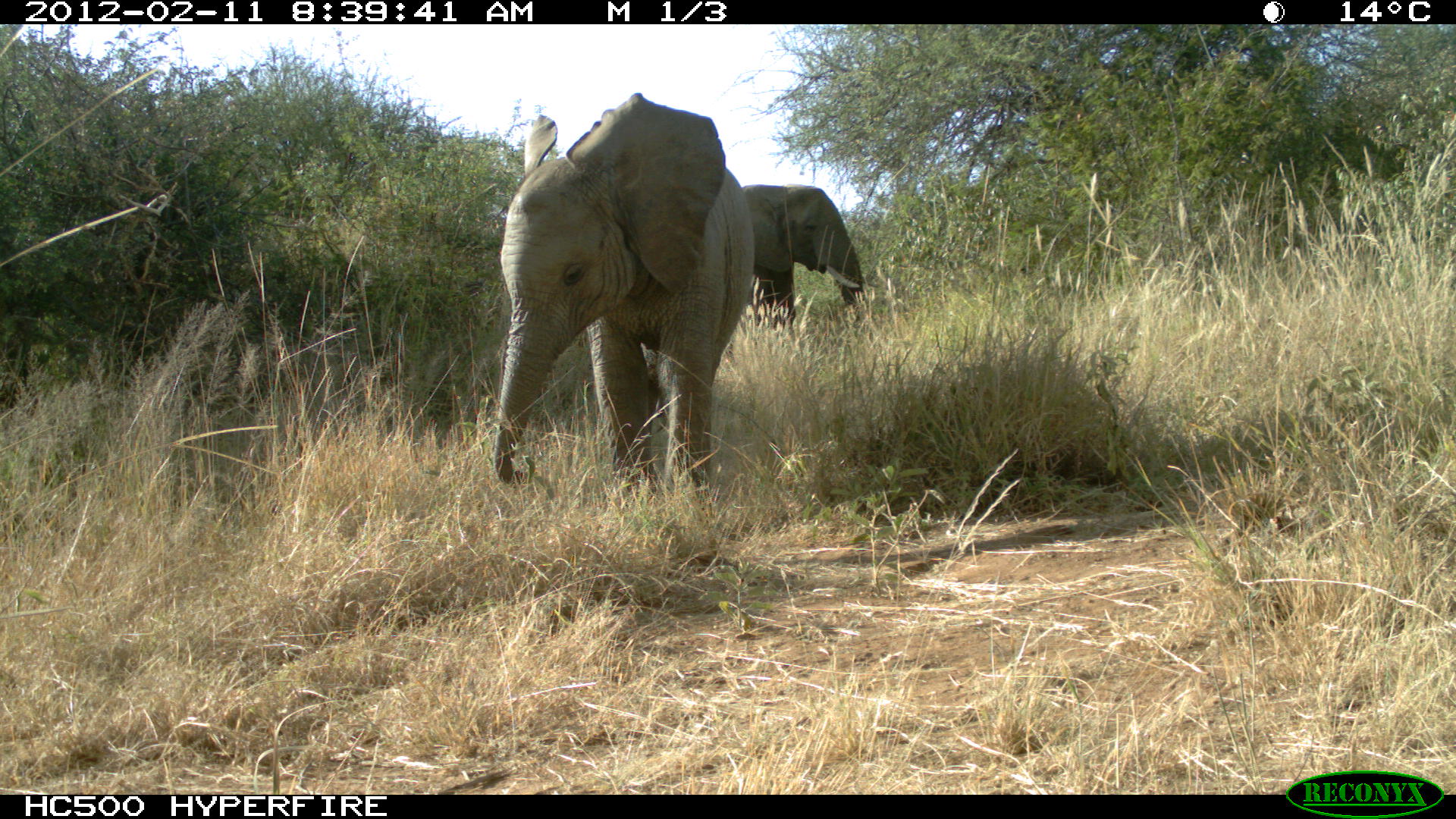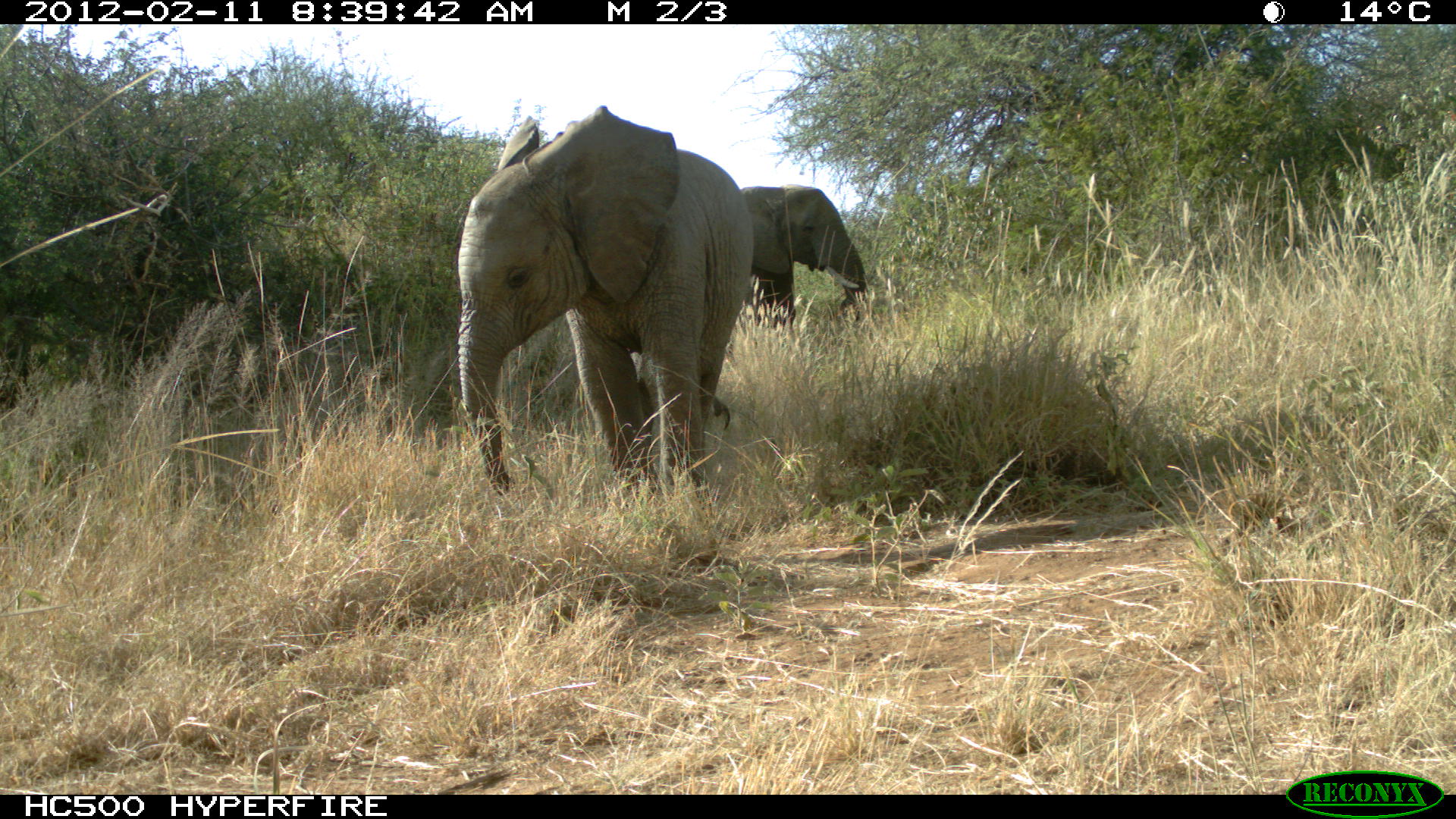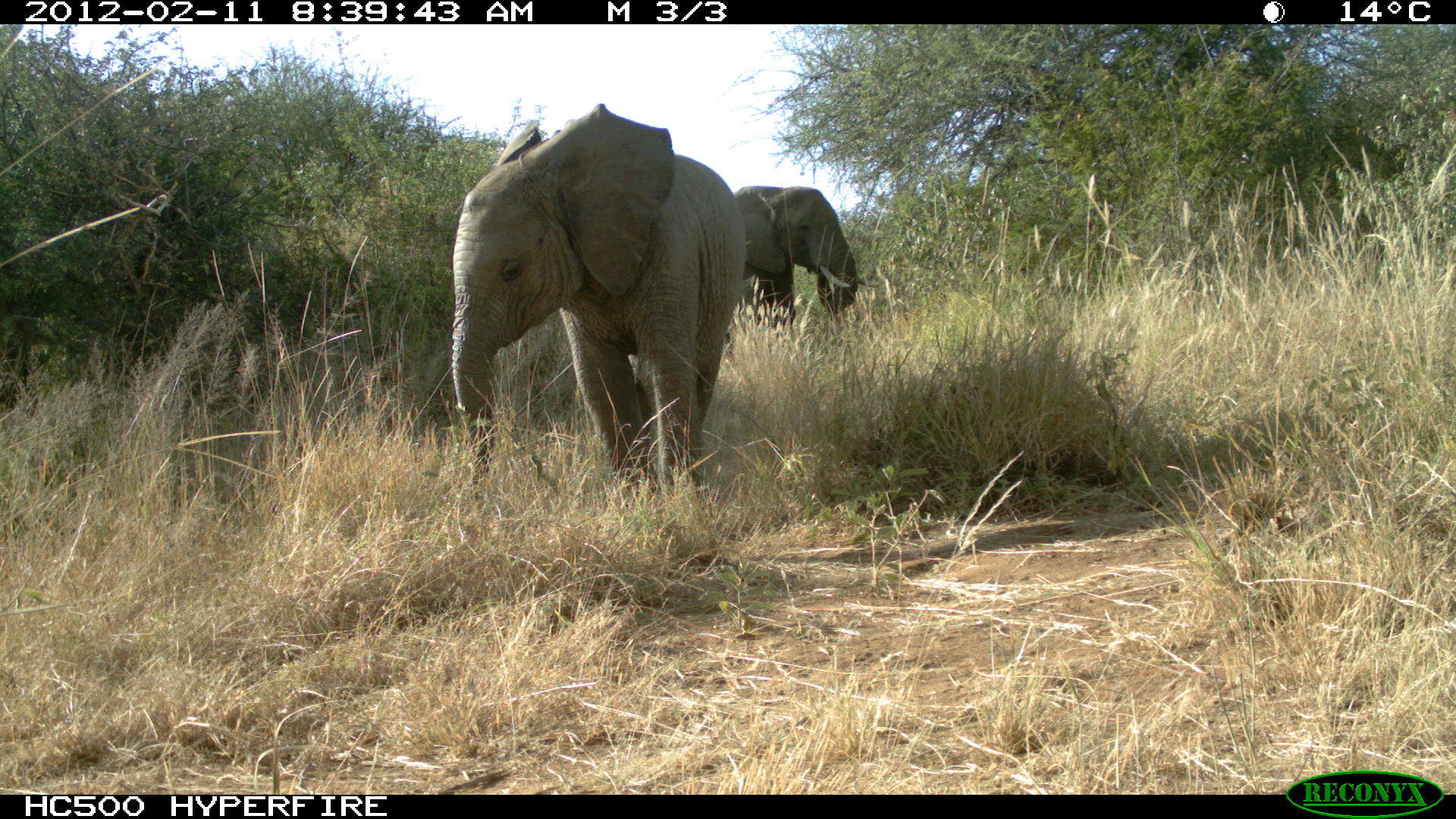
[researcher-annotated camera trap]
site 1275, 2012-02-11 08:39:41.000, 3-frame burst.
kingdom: Animalia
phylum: Chordata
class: Mammalia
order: Proboscidea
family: Elephantidae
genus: Loxodonta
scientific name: Loxodonta africana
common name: african bush elephant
Loxodonta africana (african bush elephant), count 2.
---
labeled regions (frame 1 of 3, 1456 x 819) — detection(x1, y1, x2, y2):
loxodonta africana: detection(494, 92, 755, 508); detection(742, 184, 866, 333)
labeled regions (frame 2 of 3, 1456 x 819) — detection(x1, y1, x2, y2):
loxodonta africana: detection(452, 105, 756, 501); detection(741, 185, 870, 332)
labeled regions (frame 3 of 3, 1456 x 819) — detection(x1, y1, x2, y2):
loxodonta africana: detection(451, 104, 744, 504); detection(735, 187, 879, 331)